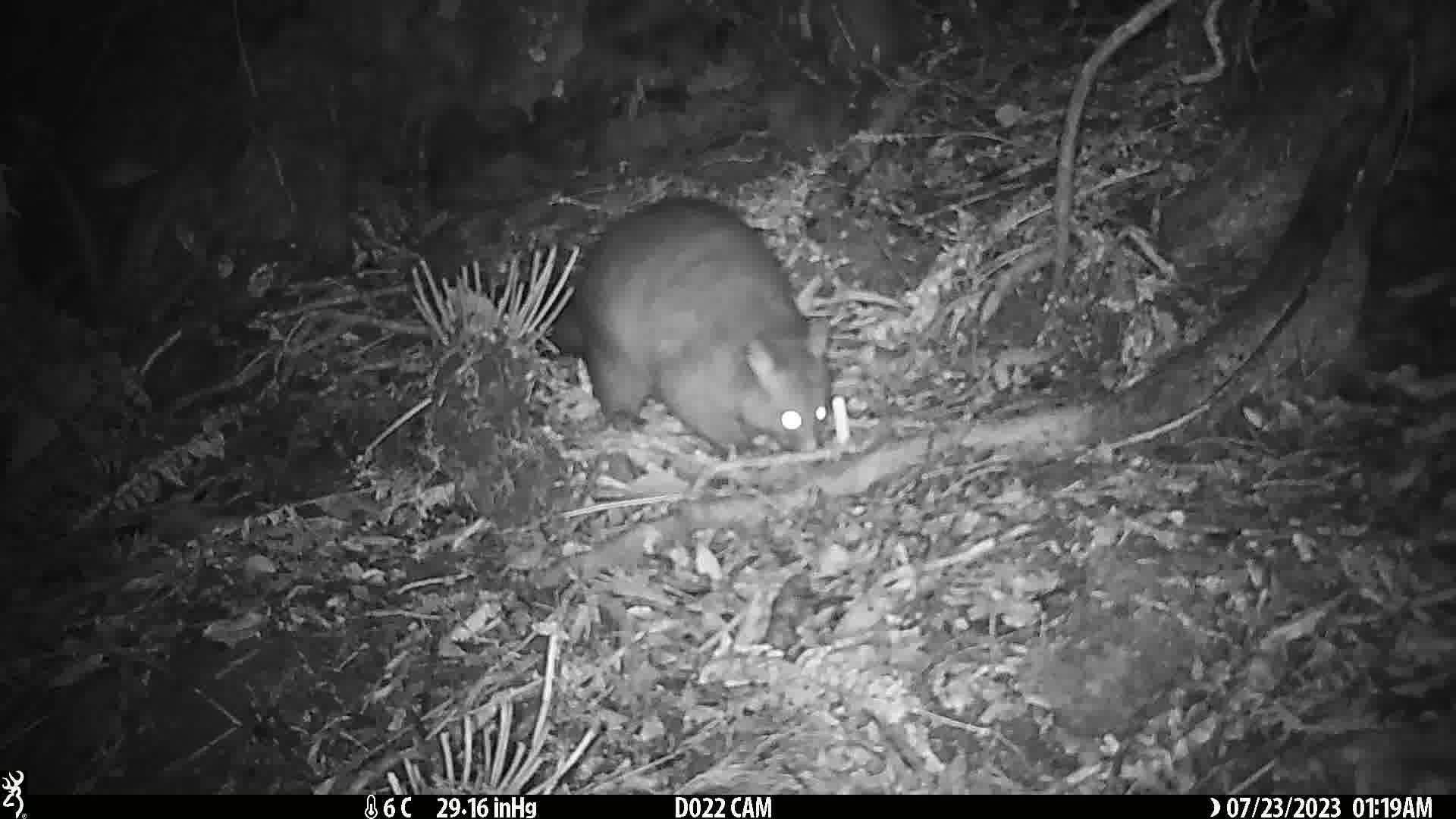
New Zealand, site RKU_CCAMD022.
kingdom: Animalia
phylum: Chordata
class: Mammalia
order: Diprotodontia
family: Phalangeridae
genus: Trichosurus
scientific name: Trichosurus vulpecula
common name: common brushtail possum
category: possum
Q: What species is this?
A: Possum (common brushtail possum) (Trichosurus vulpecula).